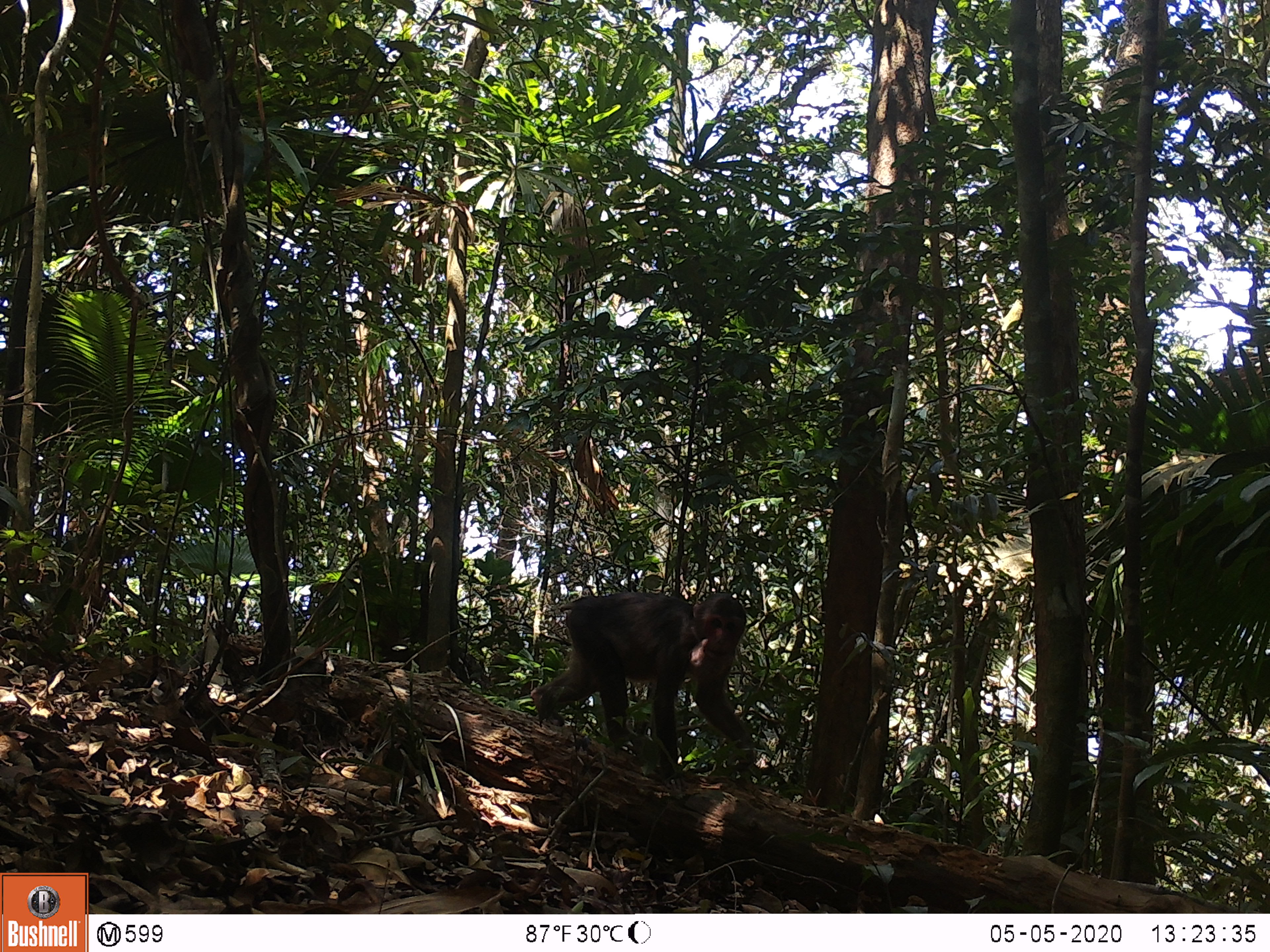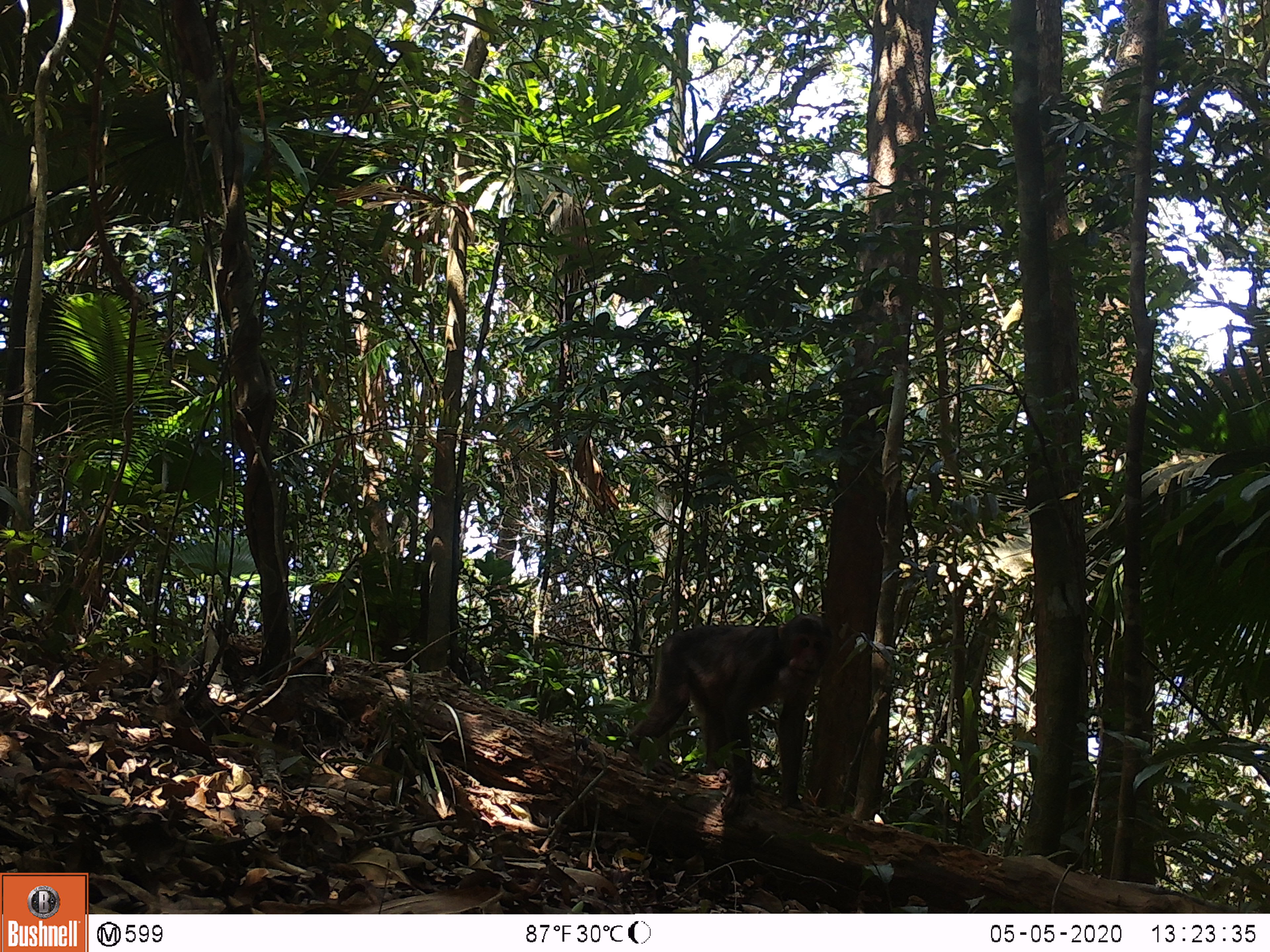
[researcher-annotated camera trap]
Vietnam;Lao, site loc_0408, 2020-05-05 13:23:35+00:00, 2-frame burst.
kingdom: Animalia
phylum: Chordata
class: Mammalia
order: Primates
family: Cercopithecidae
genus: Macaca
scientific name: Macaca arctoides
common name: stump-tailed macaque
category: stump tailed macaque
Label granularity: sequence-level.